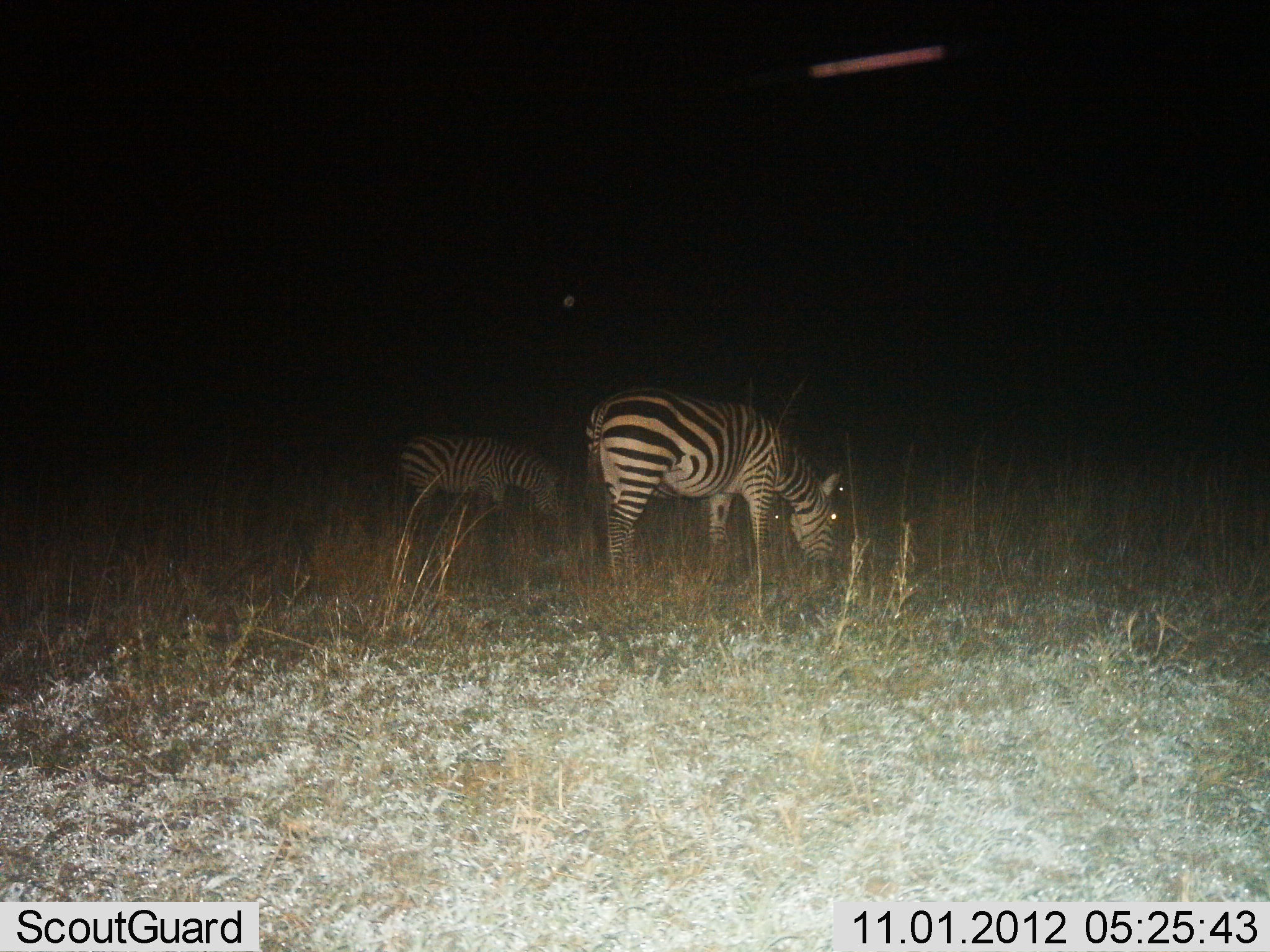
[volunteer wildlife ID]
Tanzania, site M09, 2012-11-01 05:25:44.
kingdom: Animalia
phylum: Chordata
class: Mammalia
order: Perissodactyla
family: Equidae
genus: Equus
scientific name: Equus quagga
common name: plains zebra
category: zebra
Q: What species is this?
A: Zebra (plains zebra) (Equus quagga).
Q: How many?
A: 2.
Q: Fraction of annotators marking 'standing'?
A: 27%.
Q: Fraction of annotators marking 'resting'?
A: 0%.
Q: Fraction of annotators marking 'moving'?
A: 0%.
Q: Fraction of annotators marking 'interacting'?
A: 0%.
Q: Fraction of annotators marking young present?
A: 27%.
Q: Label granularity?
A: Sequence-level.